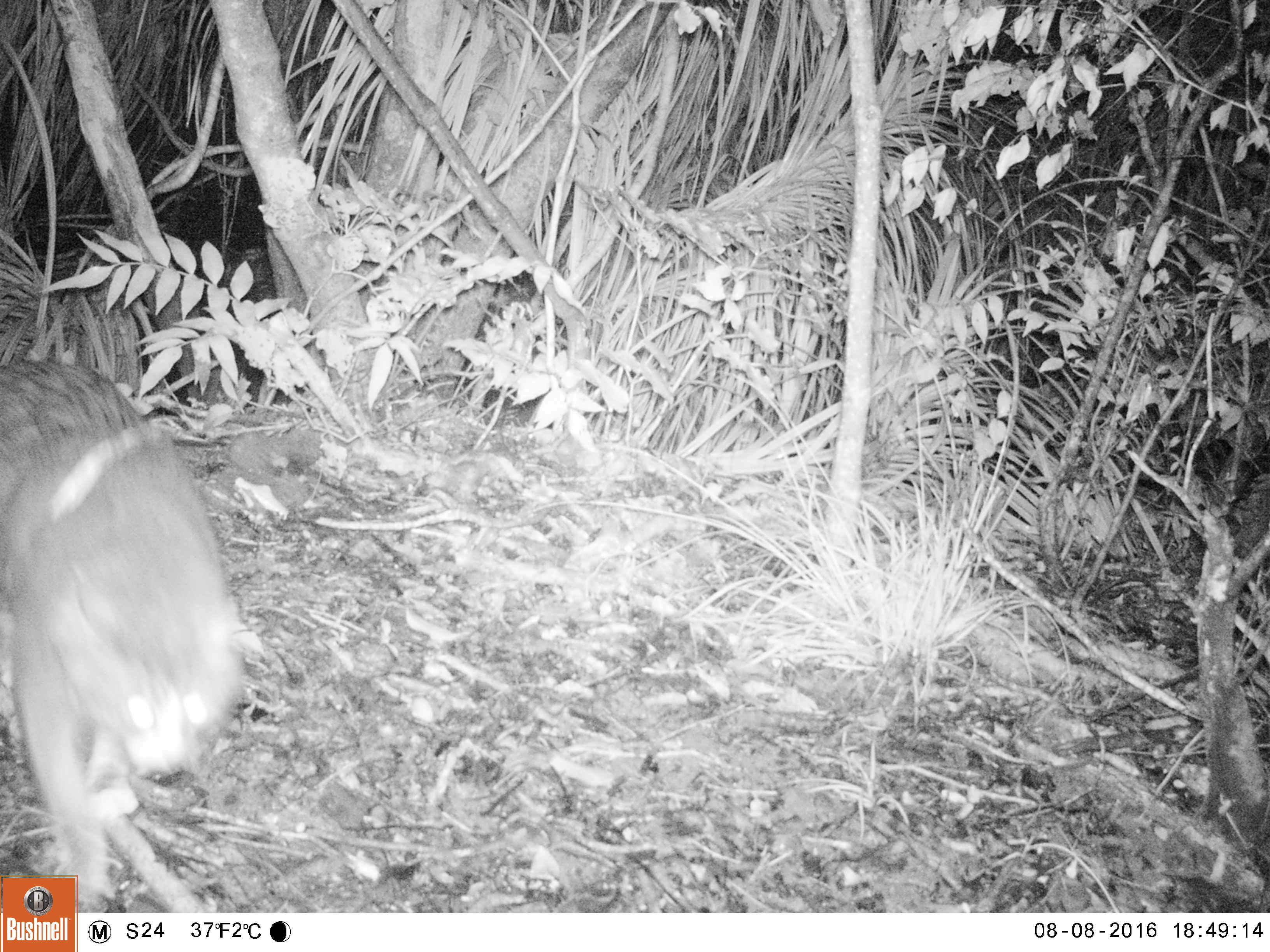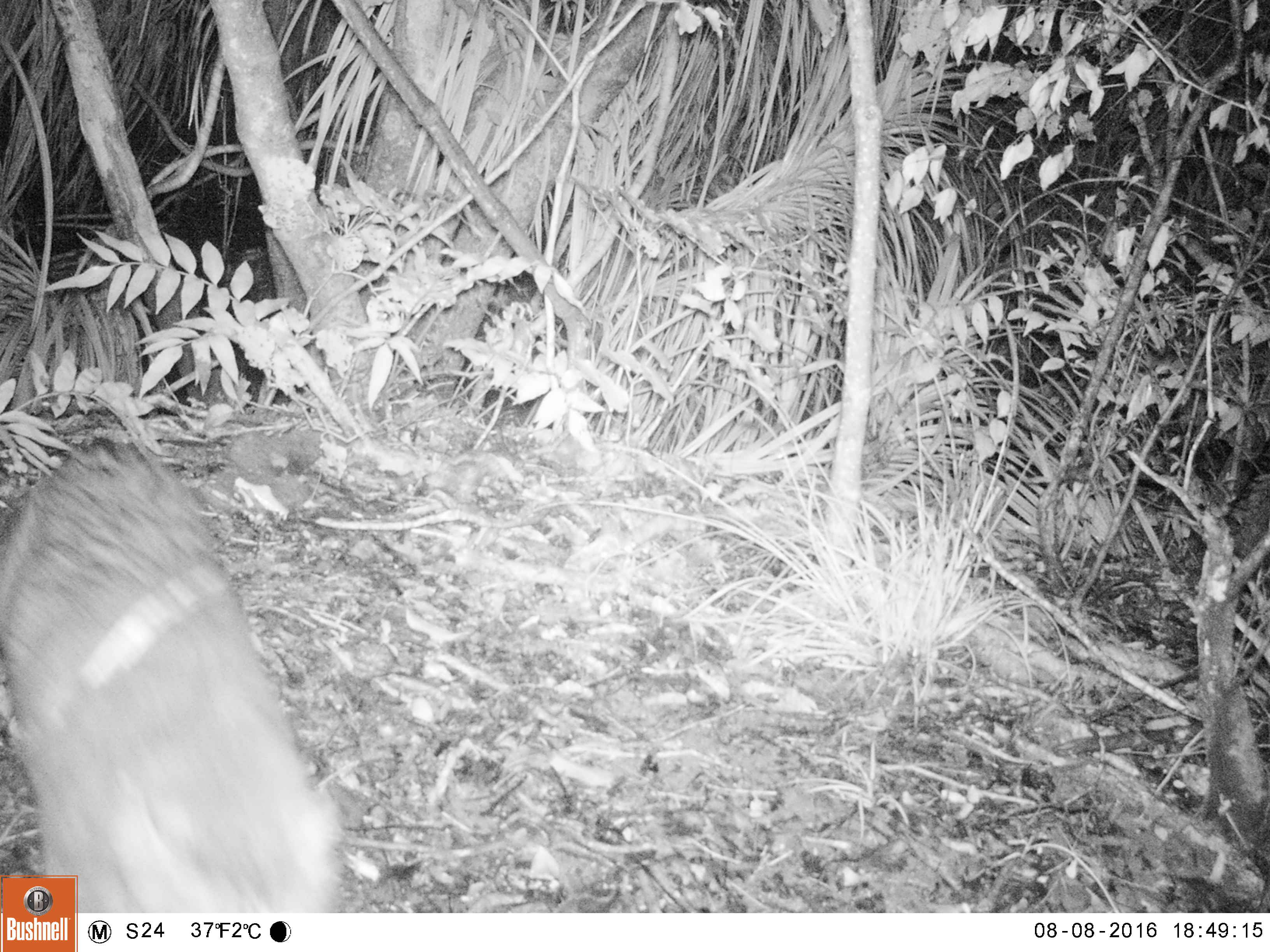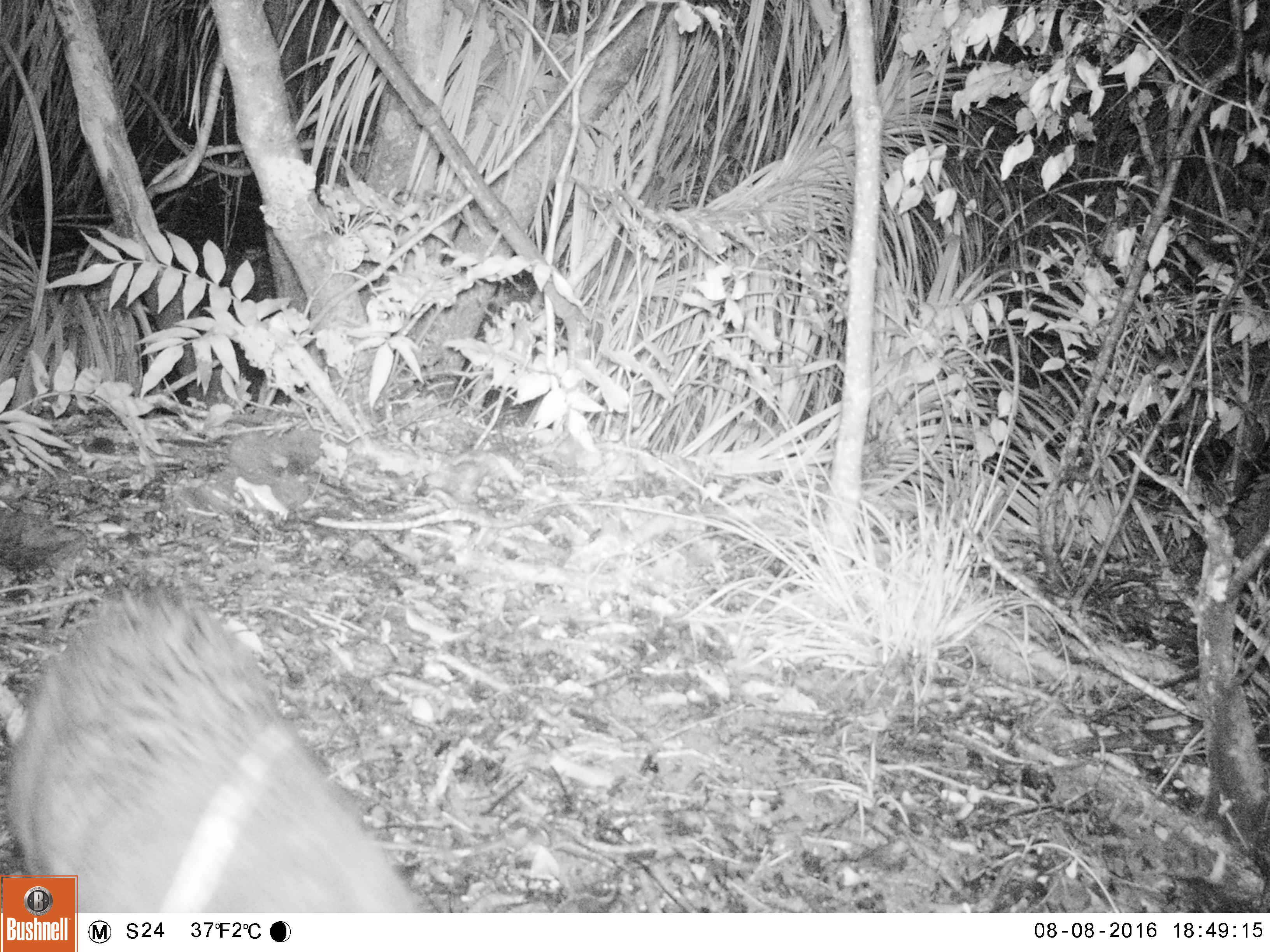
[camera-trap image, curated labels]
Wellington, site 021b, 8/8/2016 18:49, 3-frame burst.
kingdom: Animalia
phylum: Chordata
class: Mammalia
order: Carnivora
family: Felidae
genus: Felis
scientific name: Felis catus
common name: cat